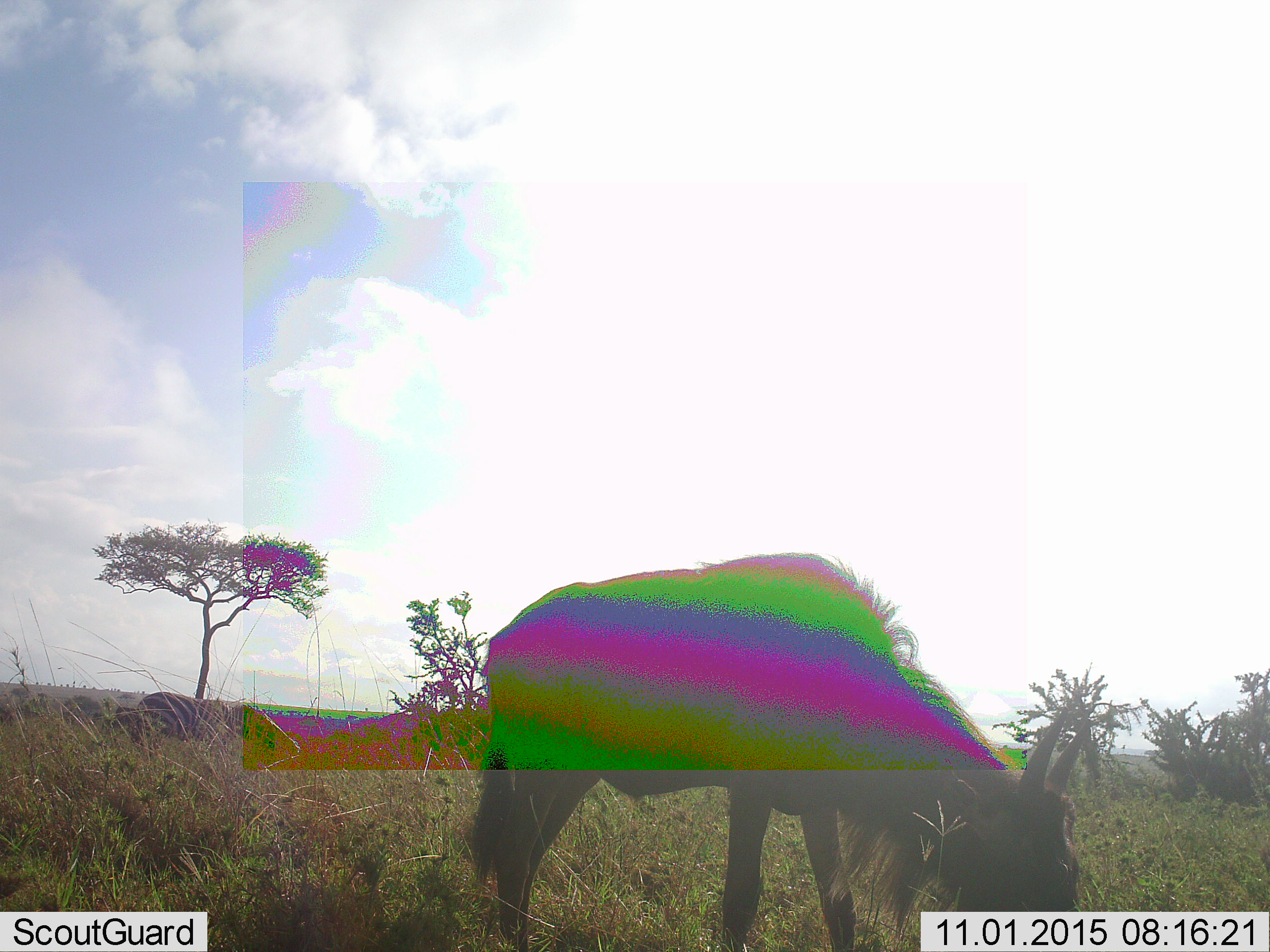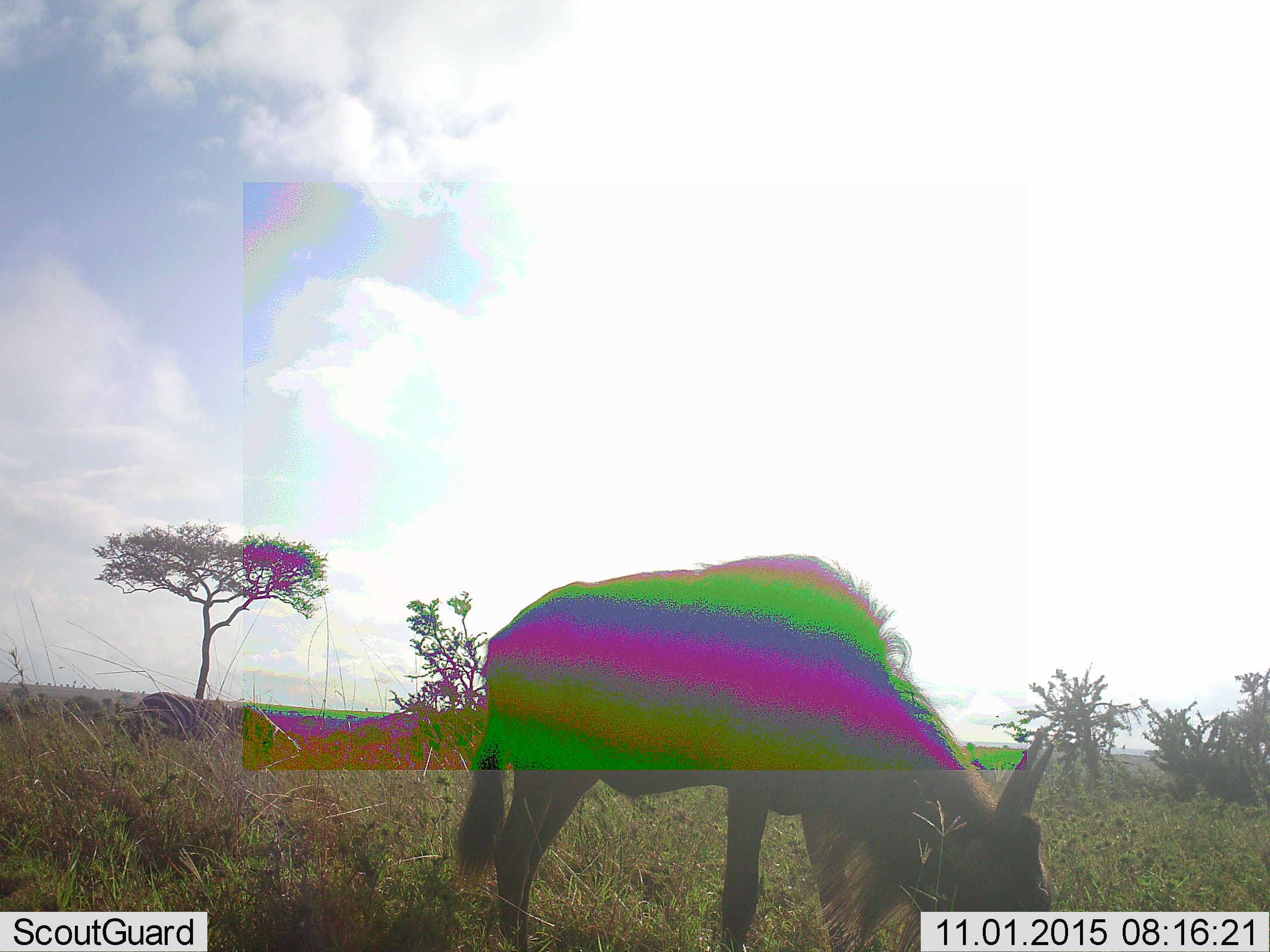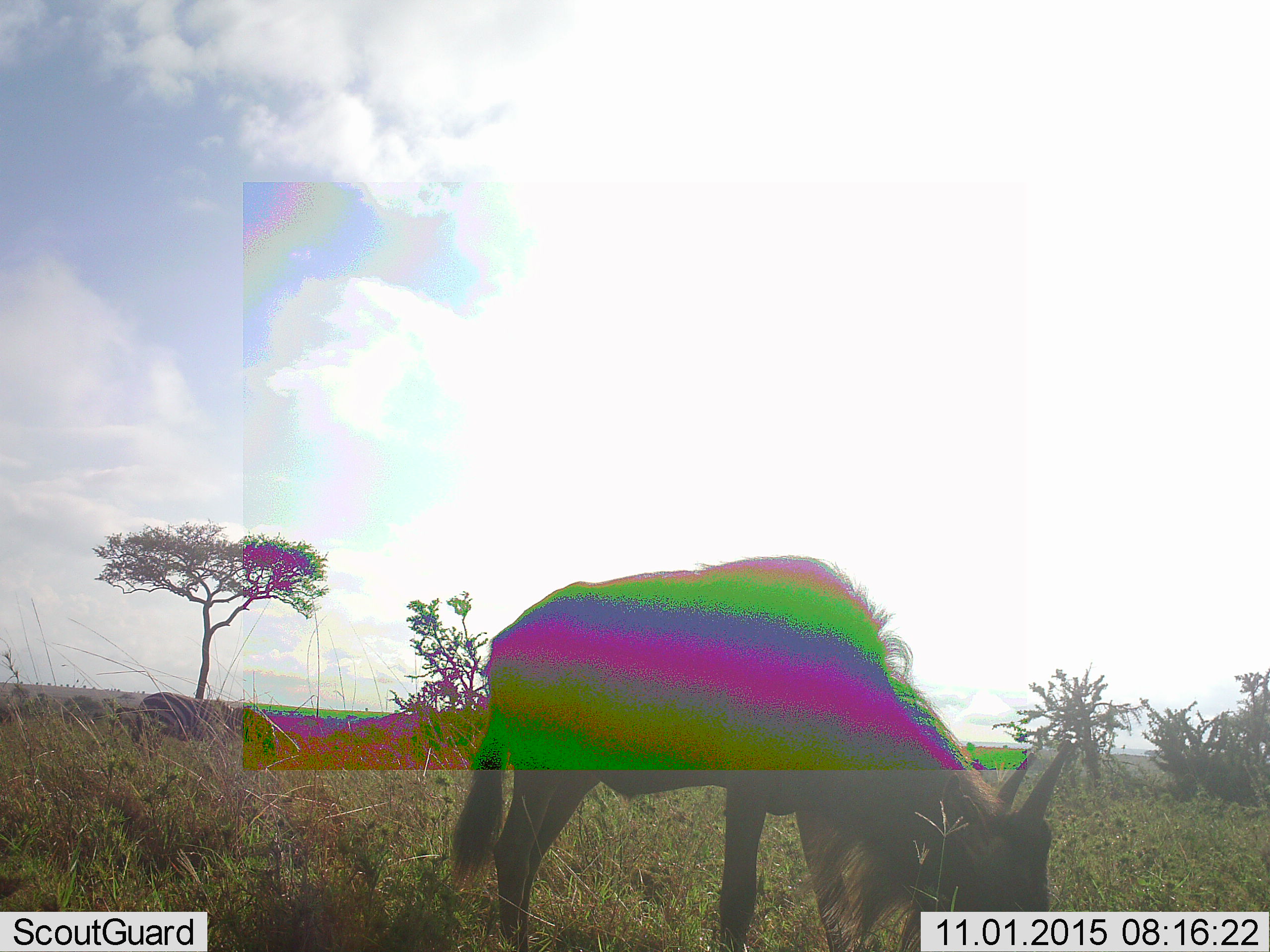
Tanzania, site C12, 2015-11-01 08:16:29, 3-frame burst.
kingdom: Animalia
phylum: Chordata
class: Mammalia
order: Artiodactyla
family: Bovidae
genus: Connochaetes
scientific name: Connochaetes taurinus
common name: blue wildebeest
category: wildebeest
Wildebeest (blue wildebeest) (Connochaetes taurinus), count 1. Behavior (volunteer vote fractions): standing 29%, resting 0%, moving 7%, interacting 0%. Young present (vote fraction): 7%. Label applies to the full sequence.